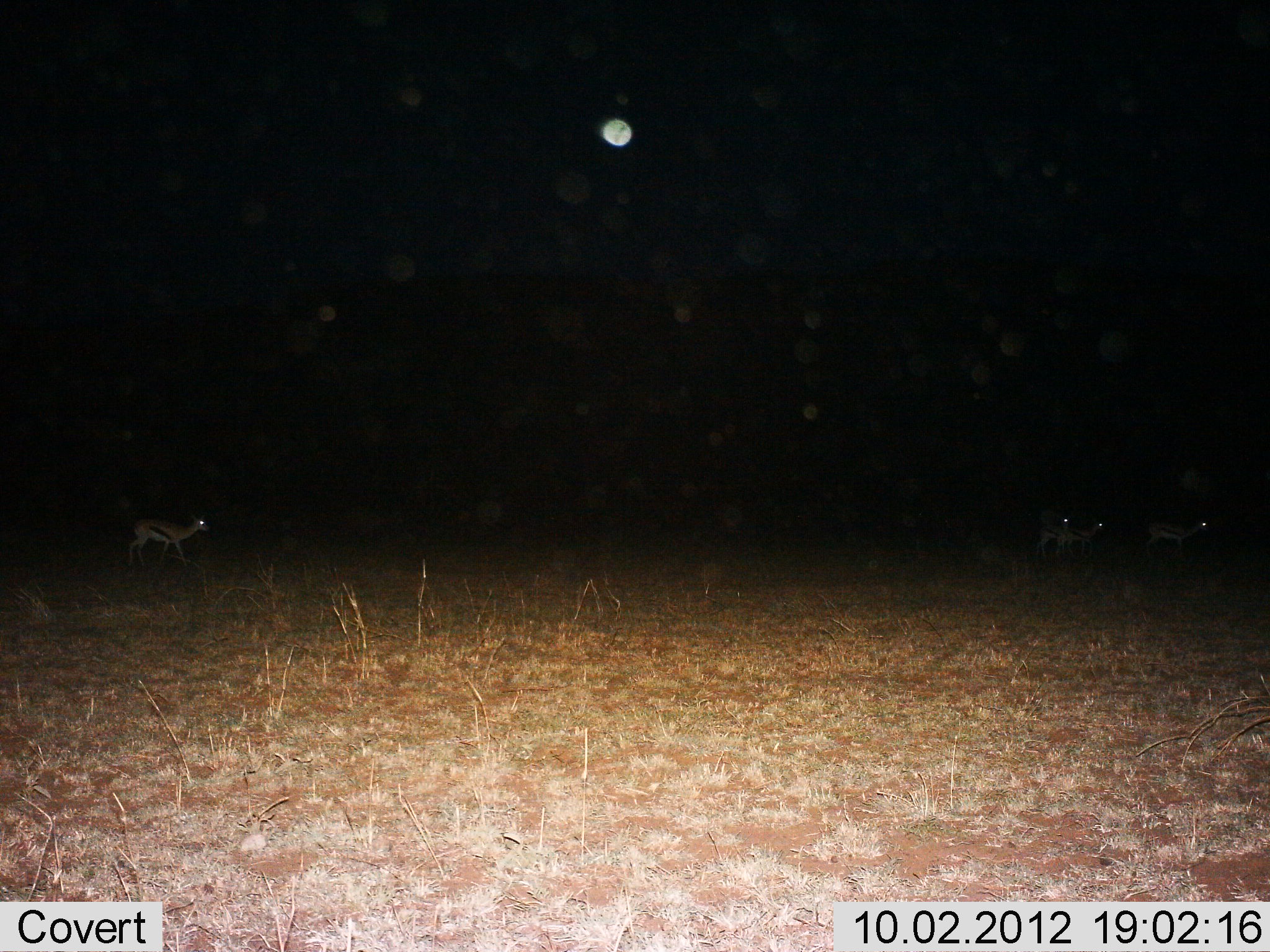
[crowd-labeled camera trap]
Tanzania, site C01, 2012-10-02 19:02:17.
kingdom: Animalia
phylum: Chordata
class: Mammalia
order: Artiodactyla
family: Bovidae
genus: Eudorcas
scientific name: Eudorcas thomsonii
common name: thomson's gazelle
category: gazellethomsons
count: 4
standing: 40%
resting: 0%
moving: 80%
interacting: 0%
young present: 10%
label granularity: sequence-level